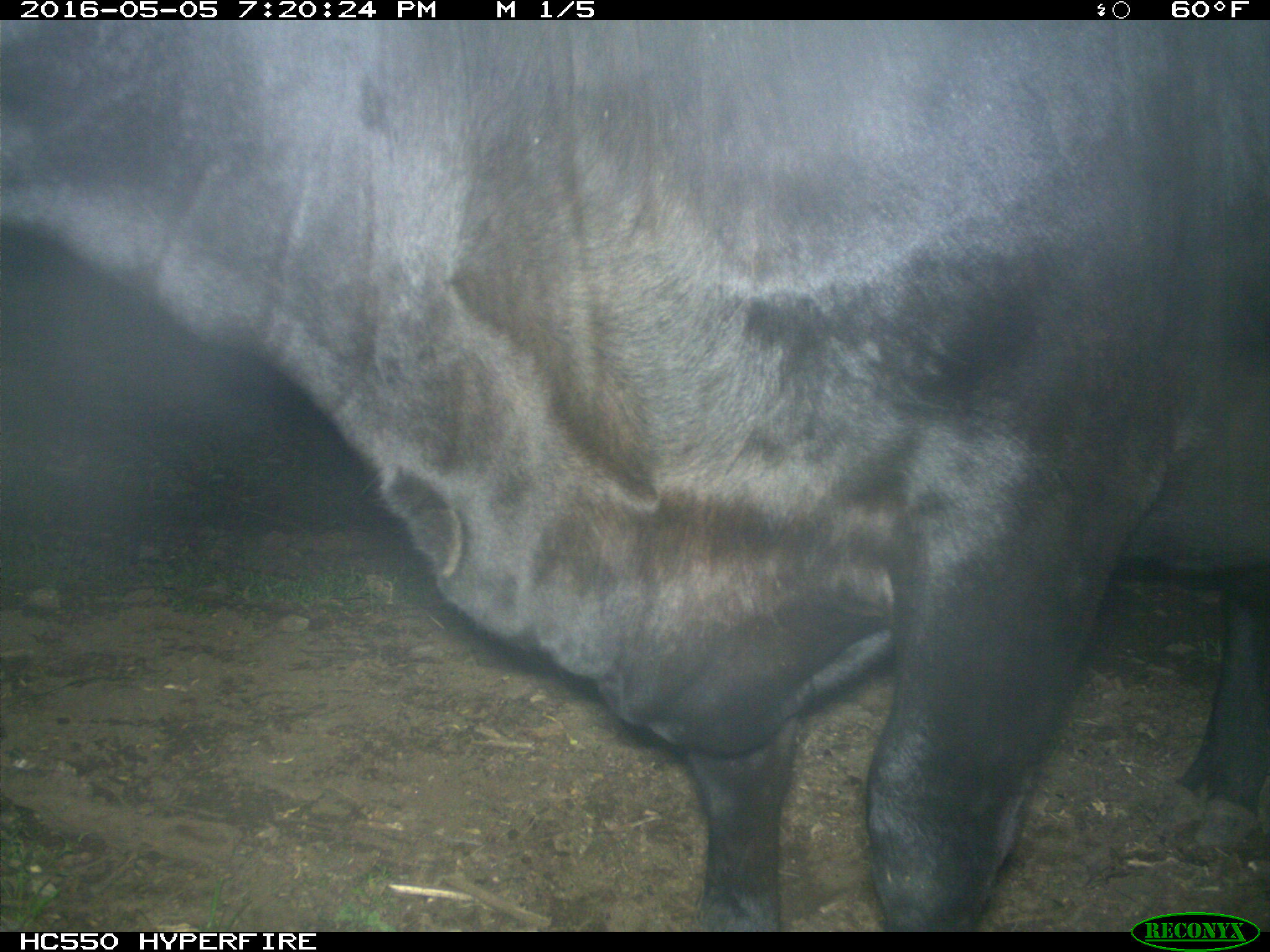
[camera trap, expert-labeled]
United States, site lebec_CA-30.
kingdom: Animalia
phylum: Chordata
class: Mammalia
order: Artiodactyla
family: Bovidae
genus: Bos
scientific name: Bos taurus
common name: domestic cow